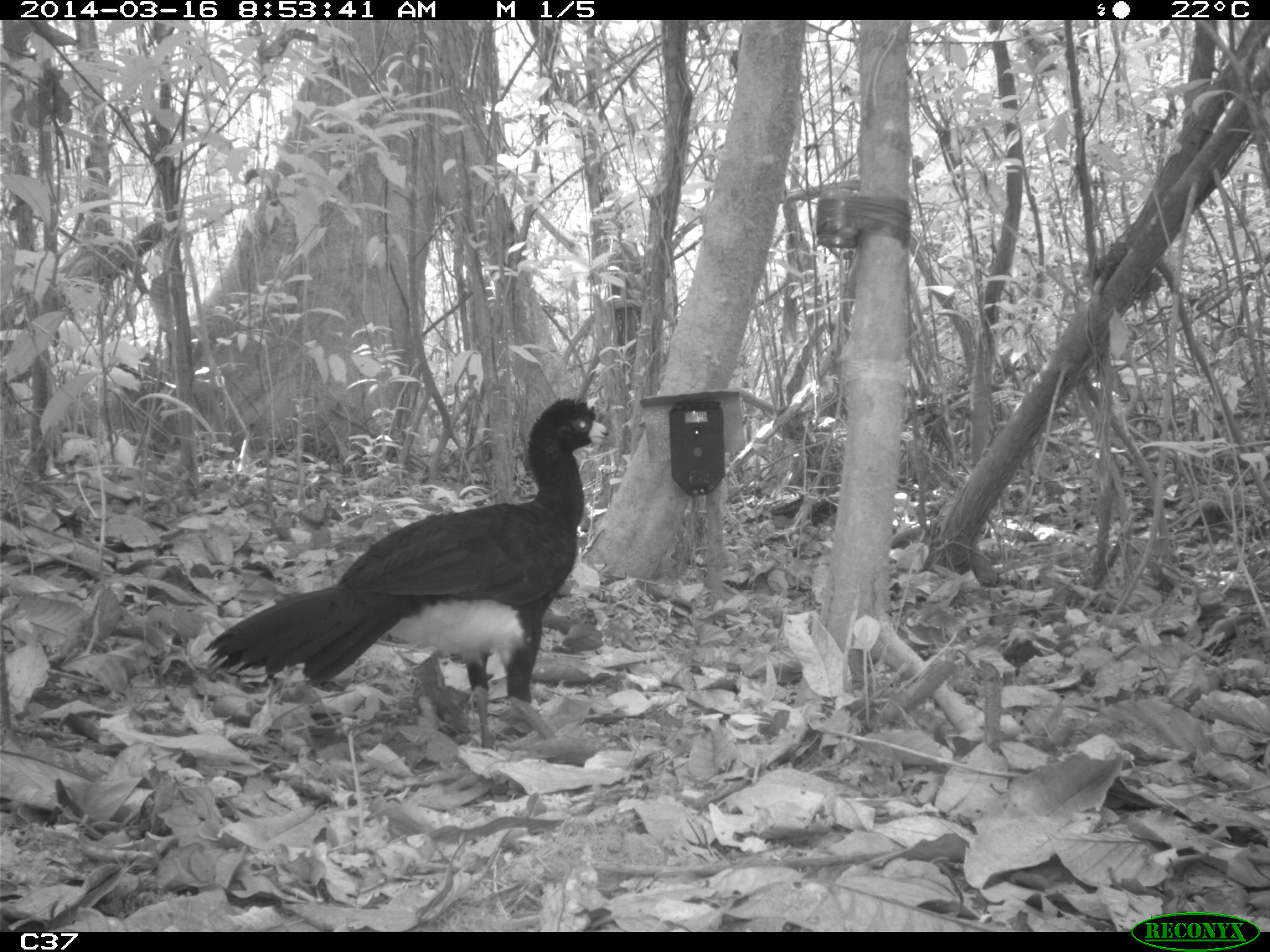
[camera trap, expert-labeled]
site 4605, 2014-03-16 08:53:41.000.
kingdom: Animalia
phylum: Chordata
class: Aves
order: Galliformes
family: Cracidae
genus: Crax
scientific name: Crax alector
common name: black curassow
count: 1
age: adult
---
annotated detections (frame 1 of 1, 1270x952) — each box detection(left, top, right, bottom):
crax alector: detection(200, 396, 616, 747)